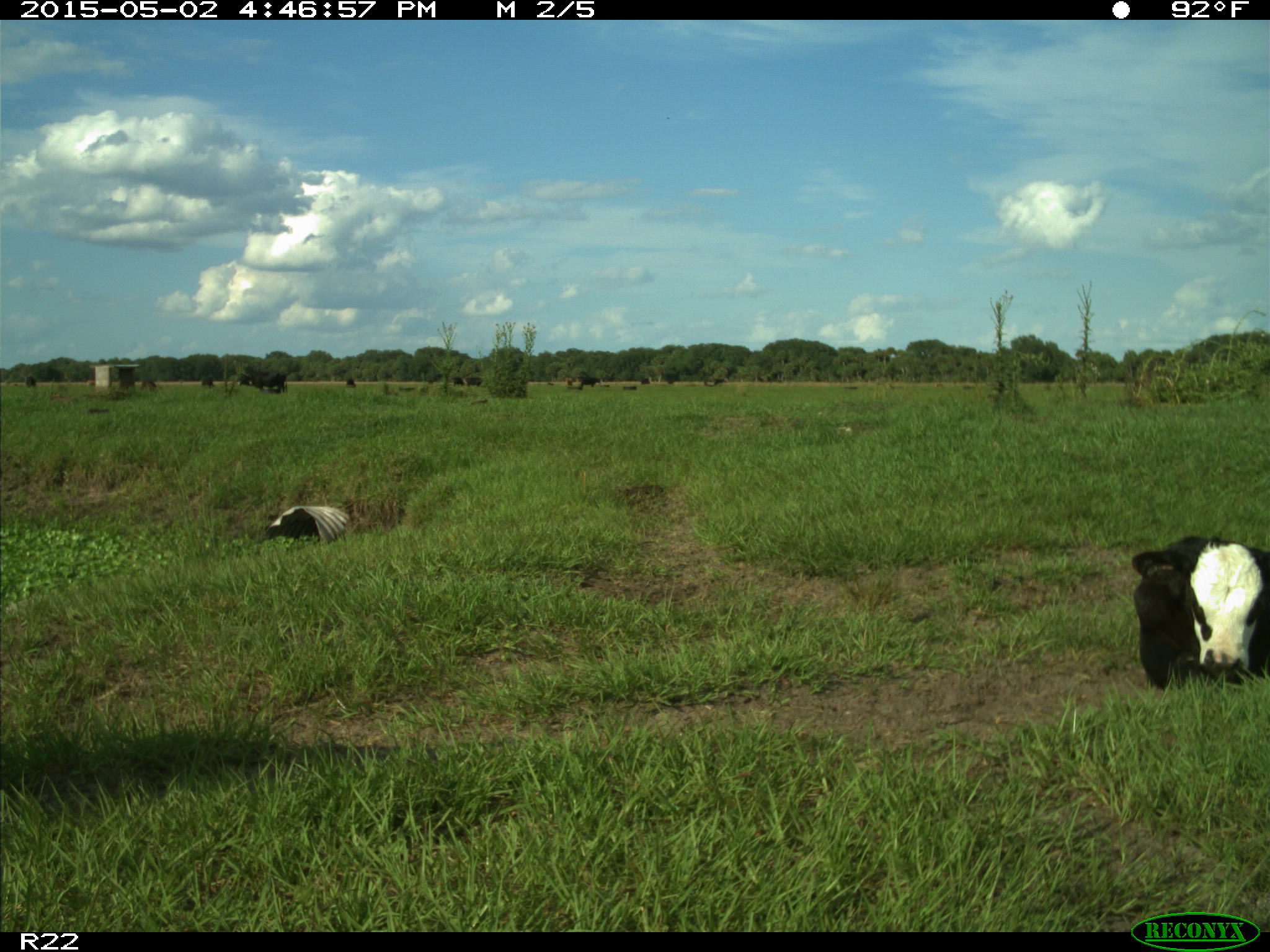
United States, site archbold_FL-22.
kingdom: Animalia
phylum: Chordata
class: Mammalia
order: Artiodactyla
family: Bovidae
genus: Bos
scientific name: Bos taurus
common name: domestic cow